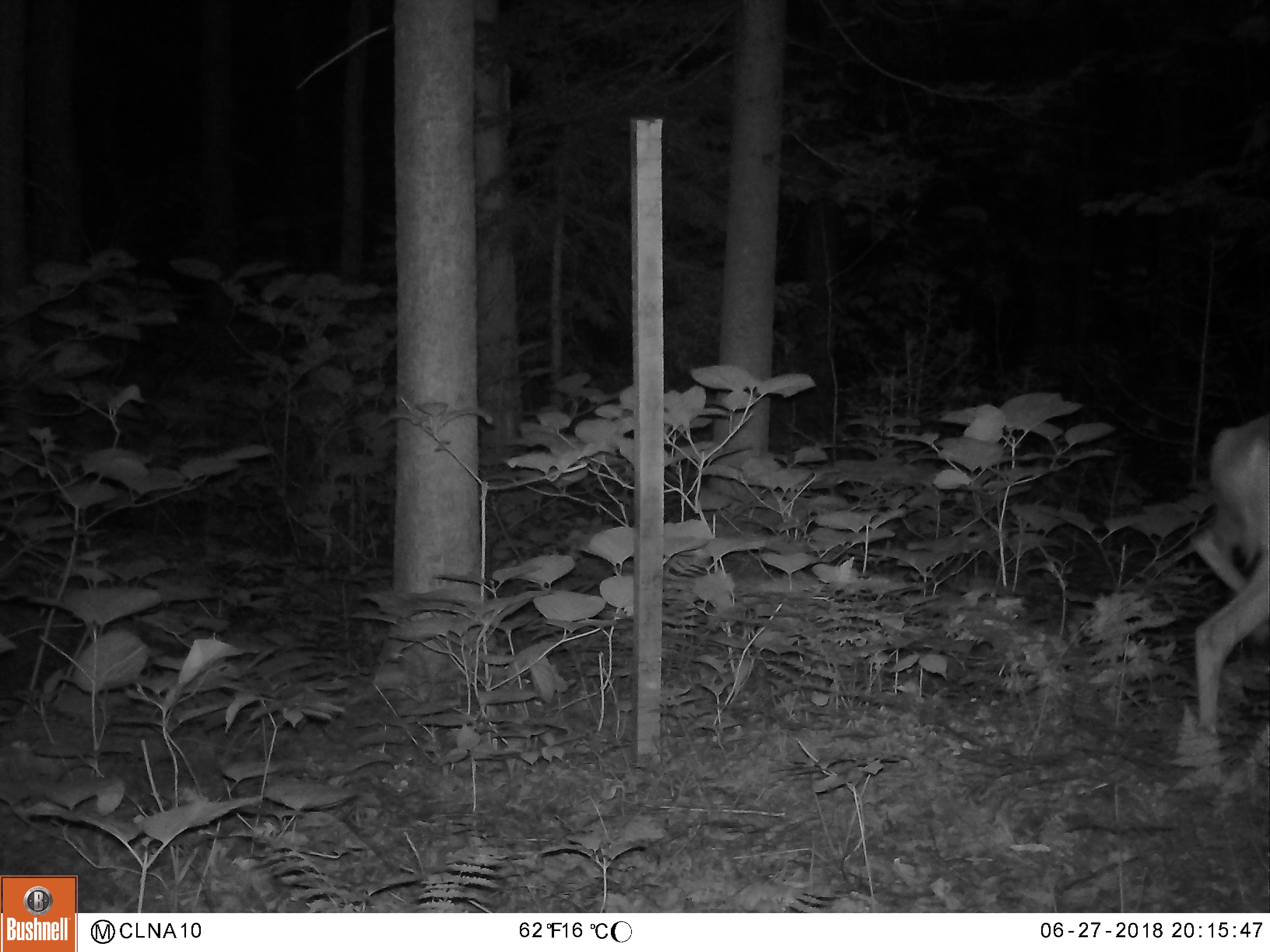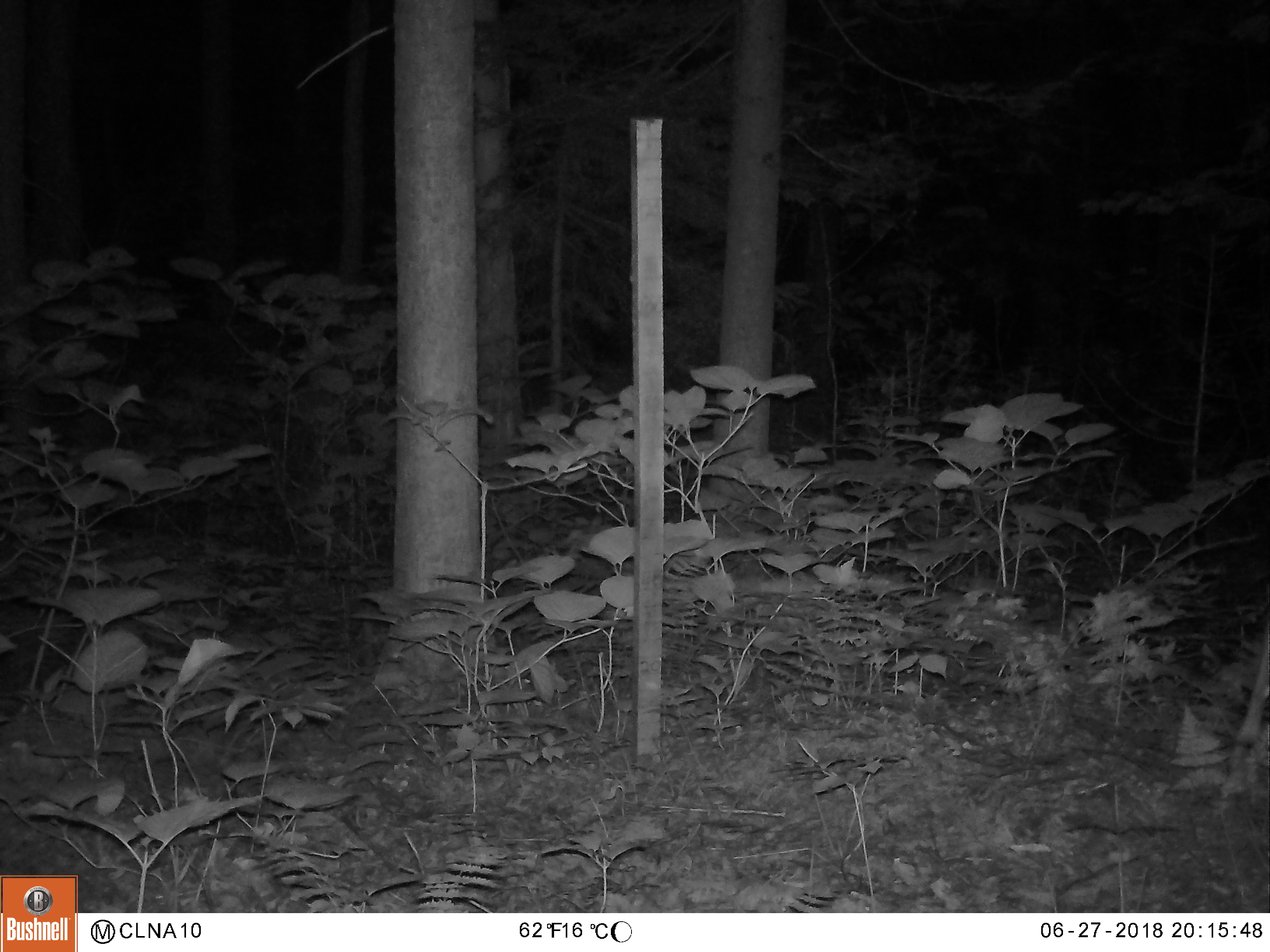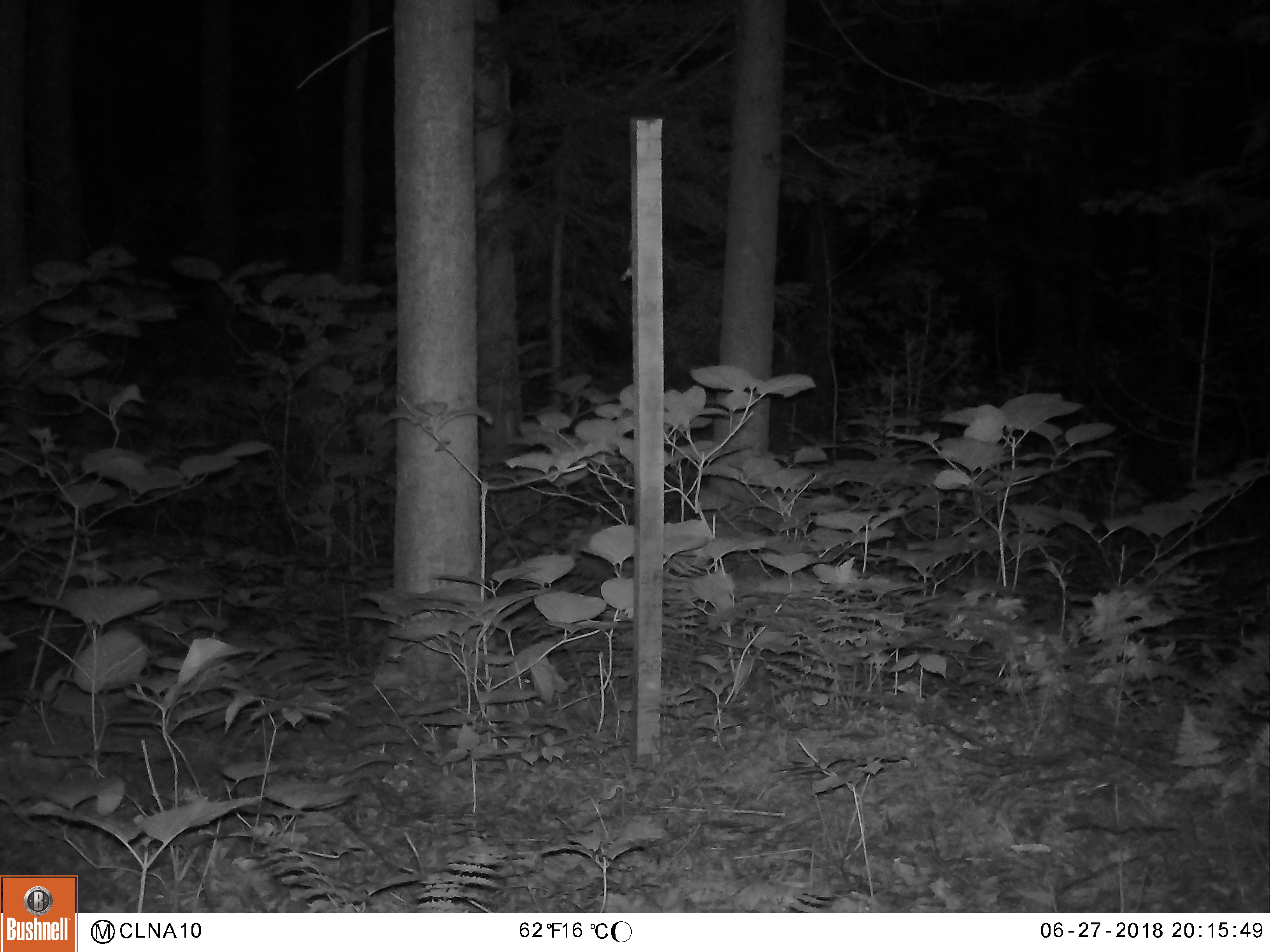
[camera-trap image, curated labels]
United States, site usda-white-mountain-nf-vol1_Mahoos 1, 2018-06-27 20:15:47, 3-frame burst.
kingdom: Animalia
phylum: Chordata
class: Mammalia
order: Artiodactyla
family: Cervidae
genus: Odocoileus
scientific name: Odocoileus virginianus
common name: white-tailed deer